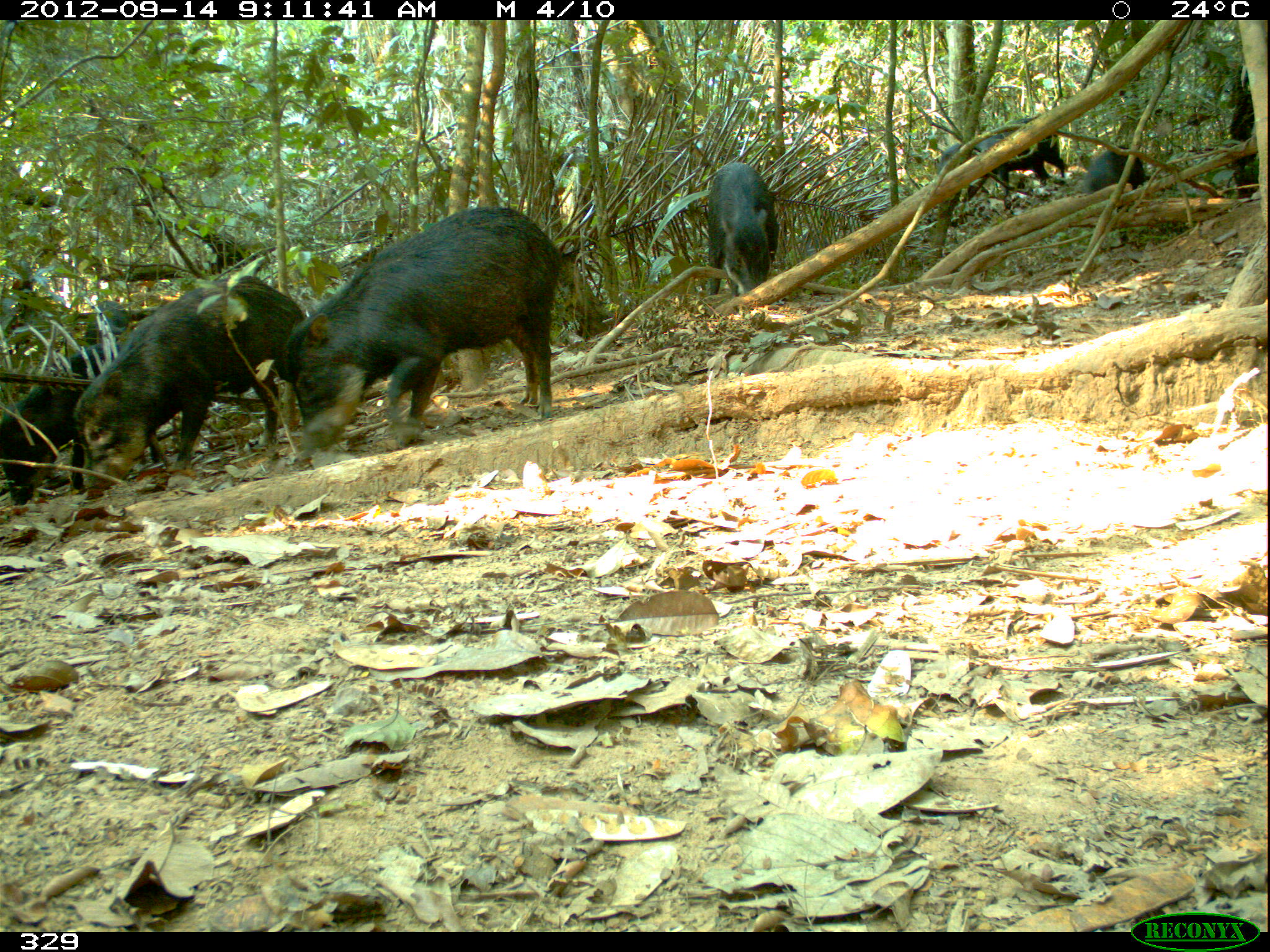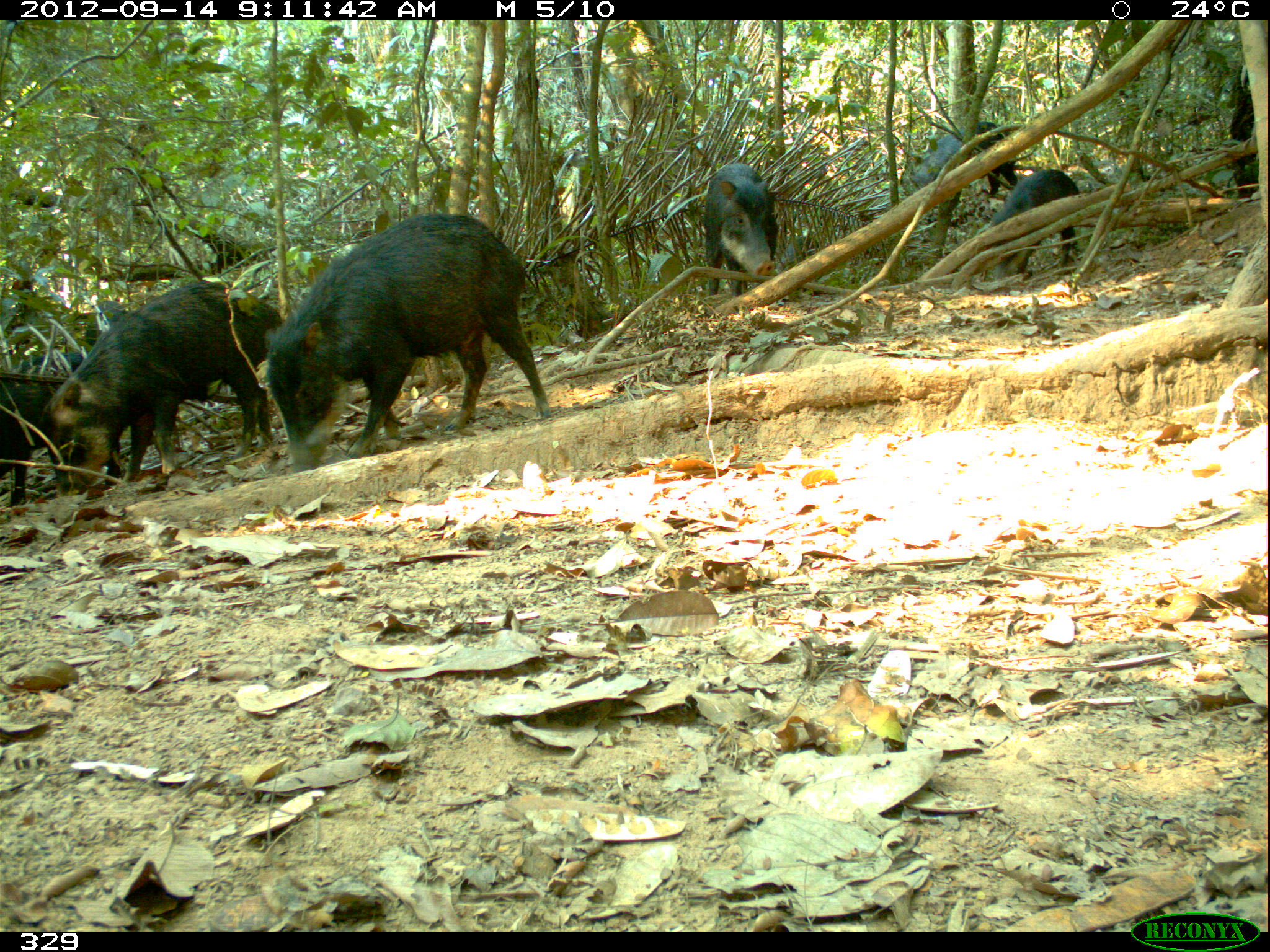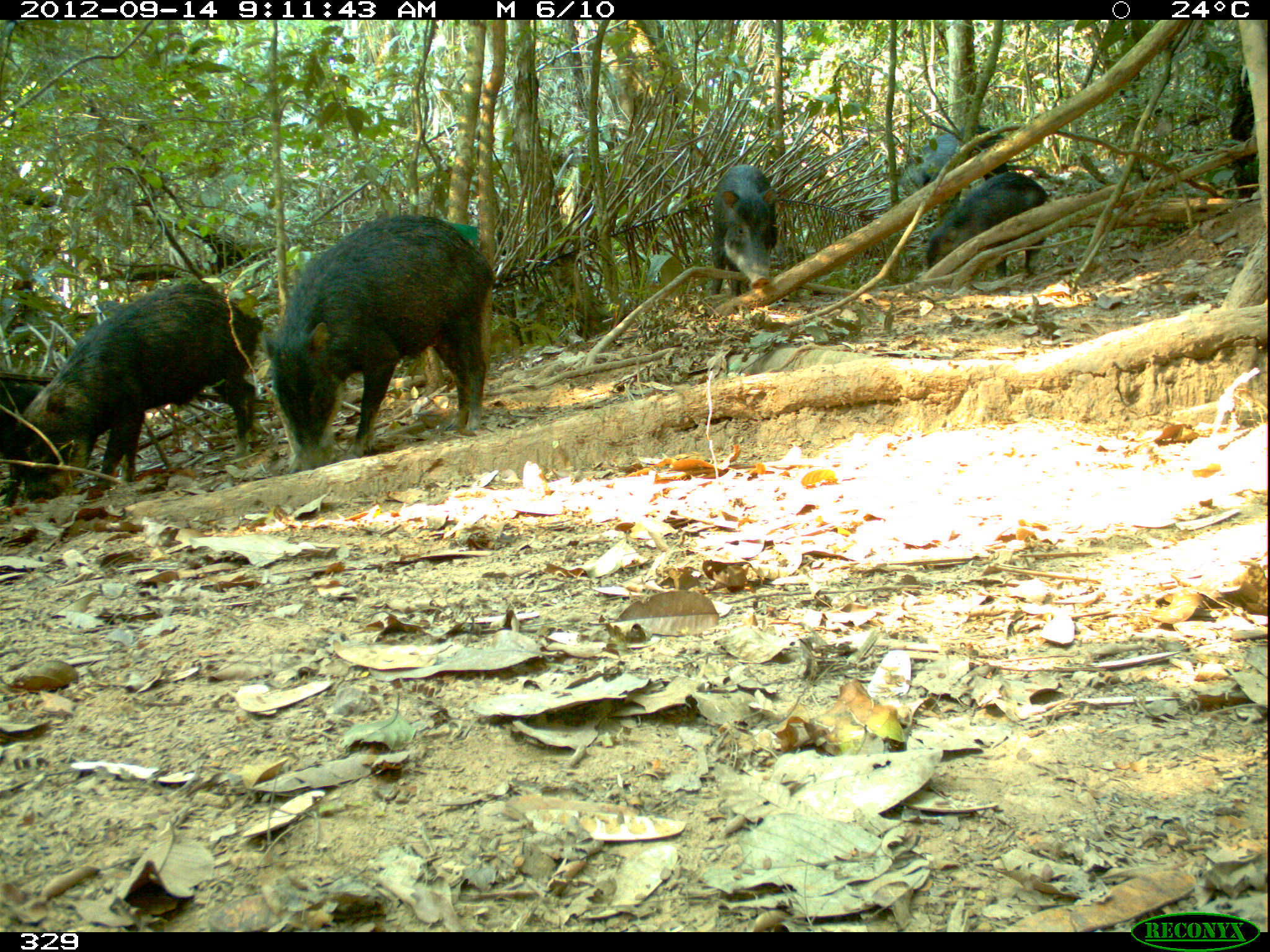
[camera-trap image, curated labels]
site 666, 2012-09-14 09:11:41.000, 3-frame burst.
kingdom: Animalia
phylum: Chordata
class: Mammalia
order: Artiodactyla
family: Tayassuidae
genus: Tayassu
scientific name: Tayassu pecari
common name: white-lipped peccary